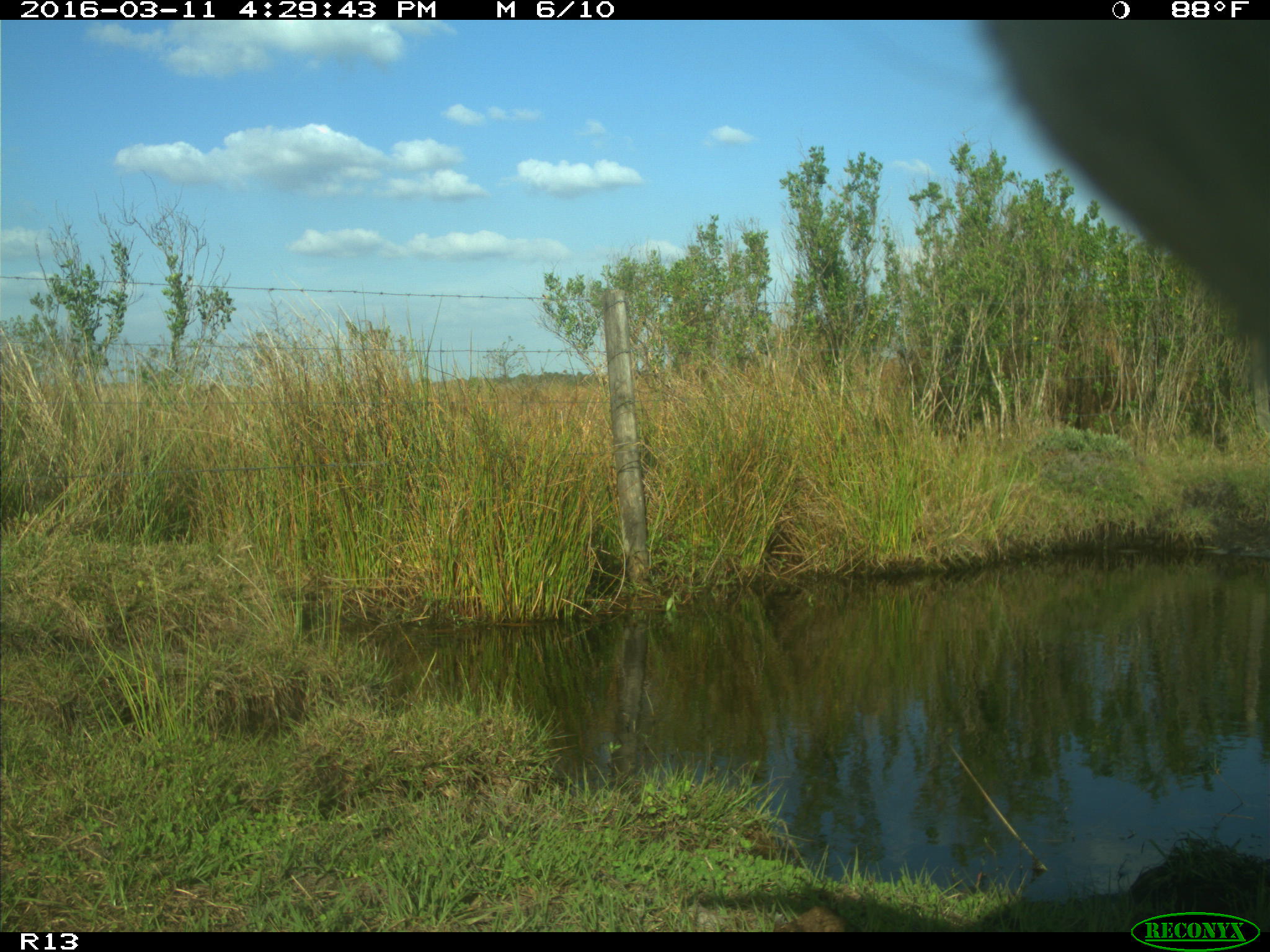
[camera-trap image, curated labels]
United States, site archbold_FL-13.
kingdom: Animalia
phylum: Chordata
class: Mammalia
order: Artiodactyla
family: Bovidae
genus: Bos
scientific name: Bos taurus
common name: domestic cow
Bos taurus (domestic cow).